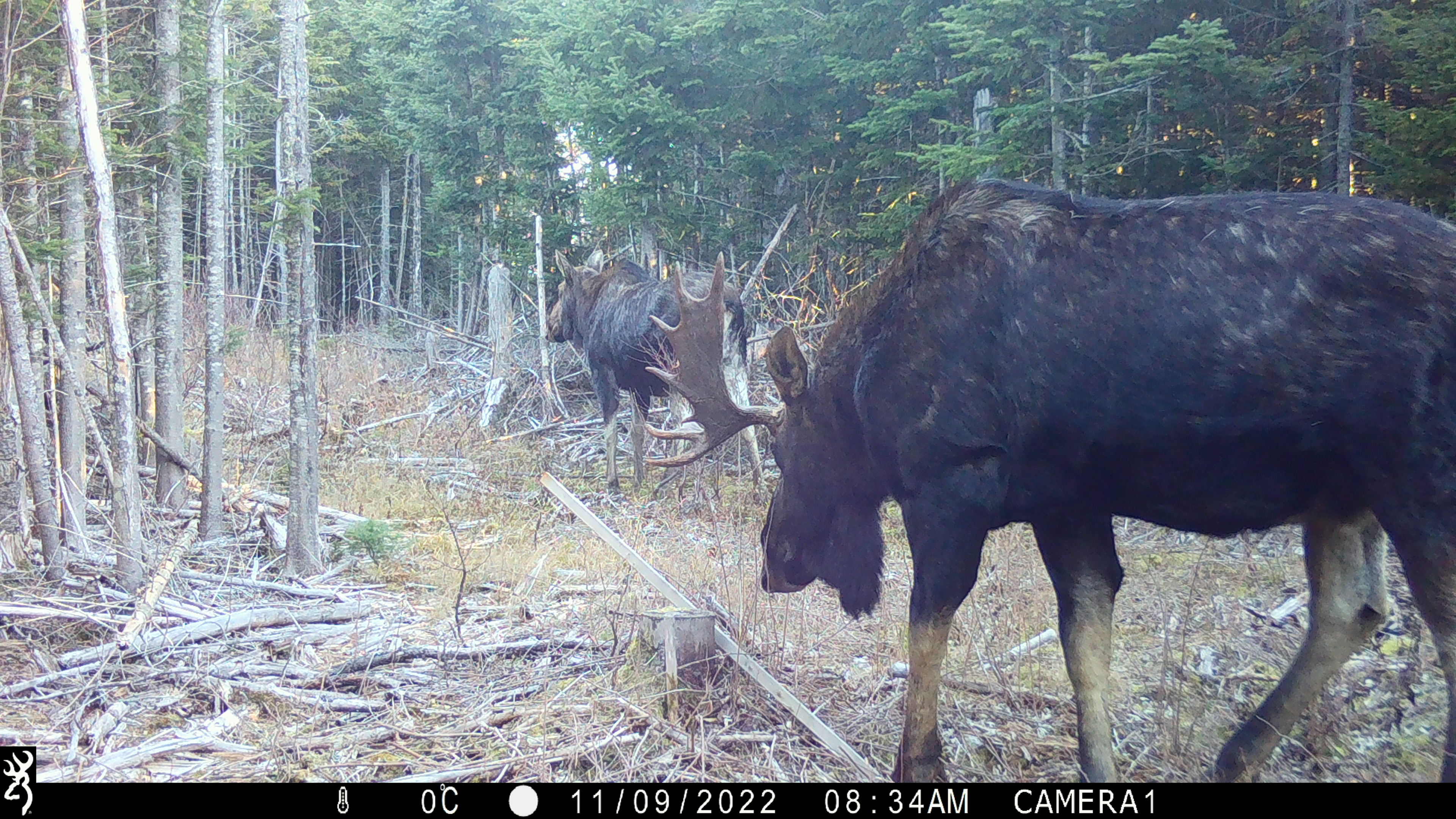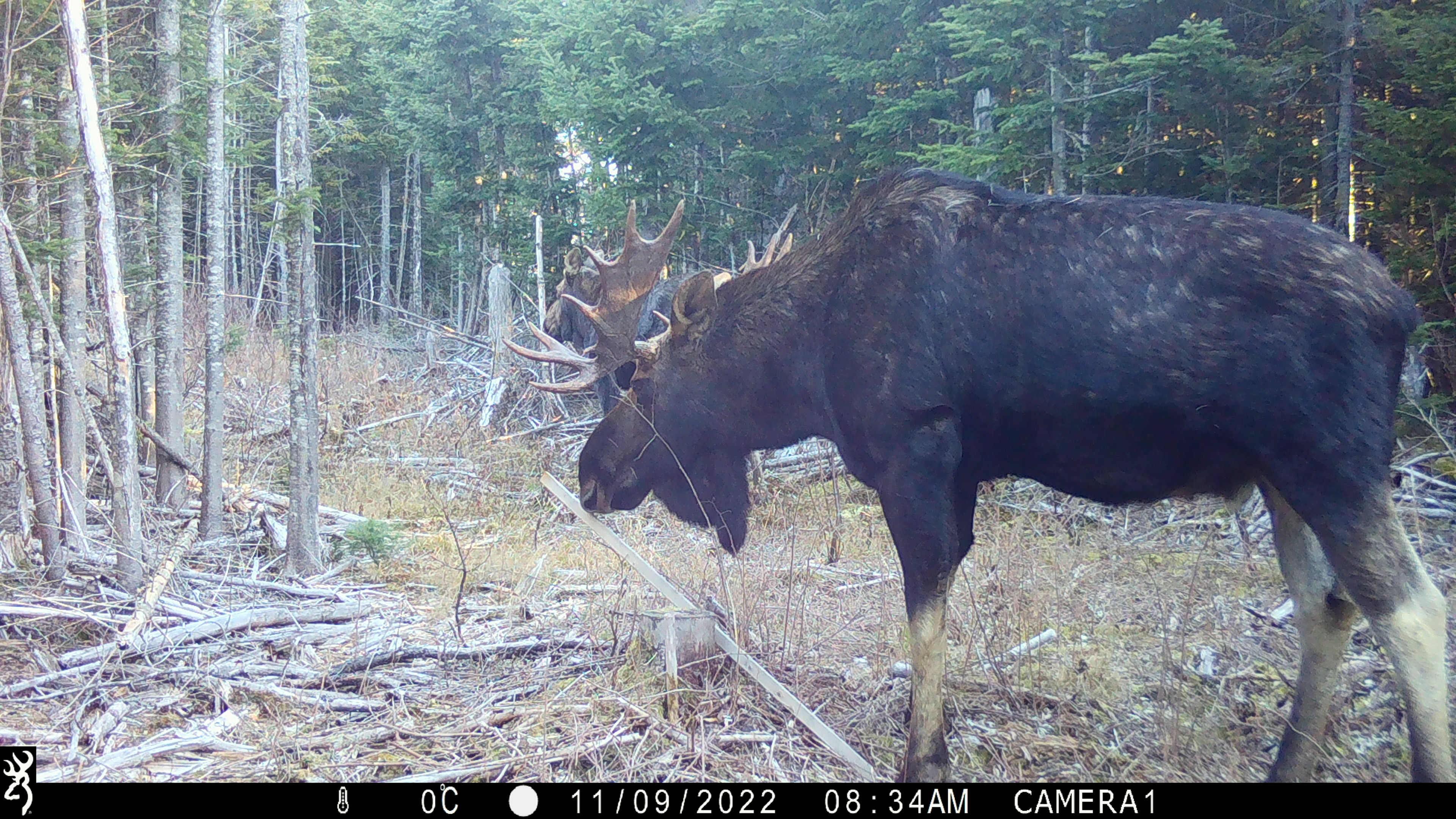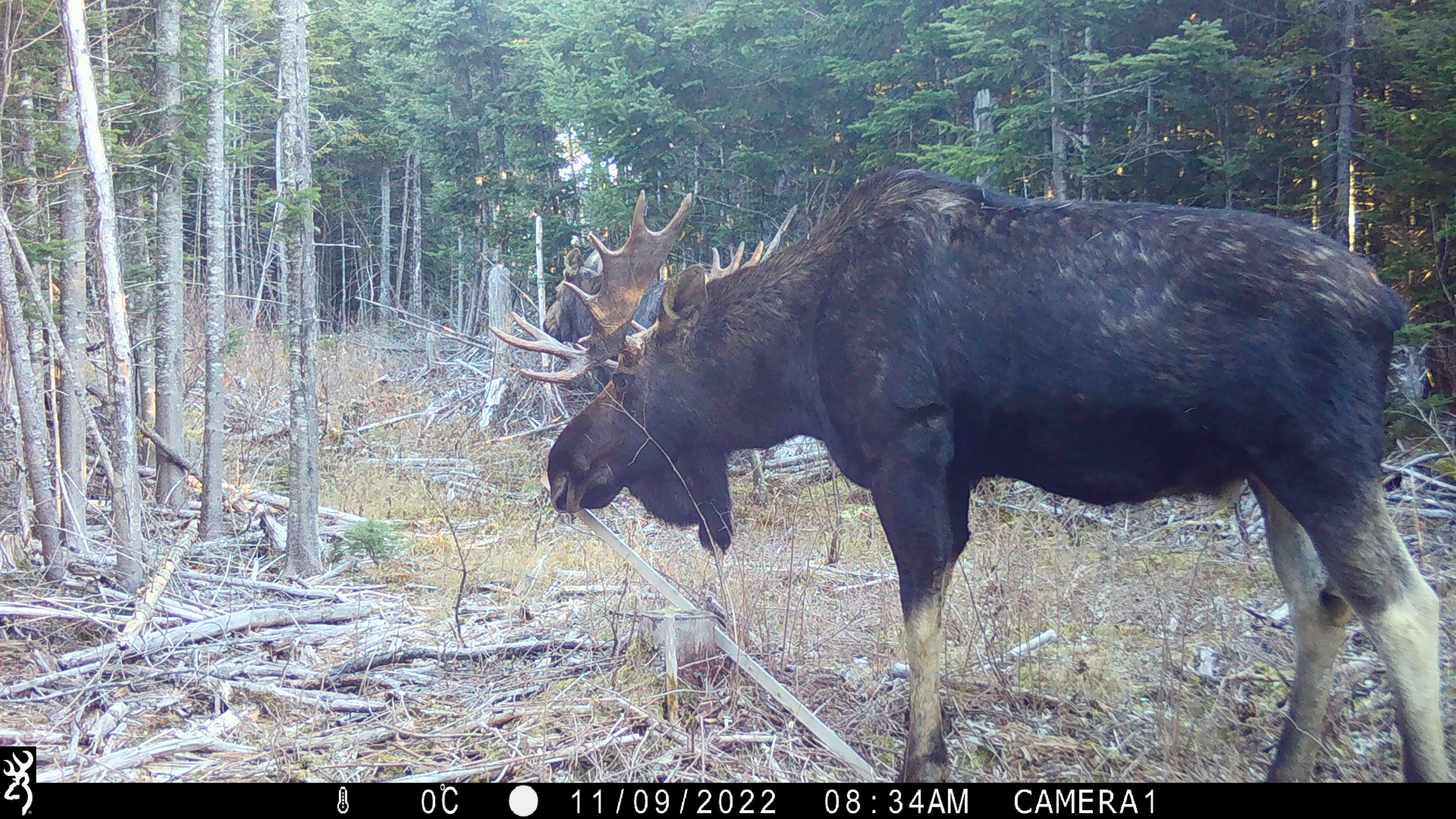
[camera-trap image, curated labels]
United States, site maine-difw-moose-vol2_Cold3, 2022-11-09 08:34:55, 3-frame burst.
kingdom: Animalia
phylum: Chordata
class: Mammalia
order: Artiodactyla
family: Cervidae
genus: Alces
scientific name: Alces alces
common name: moose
Moose (Alces alces).